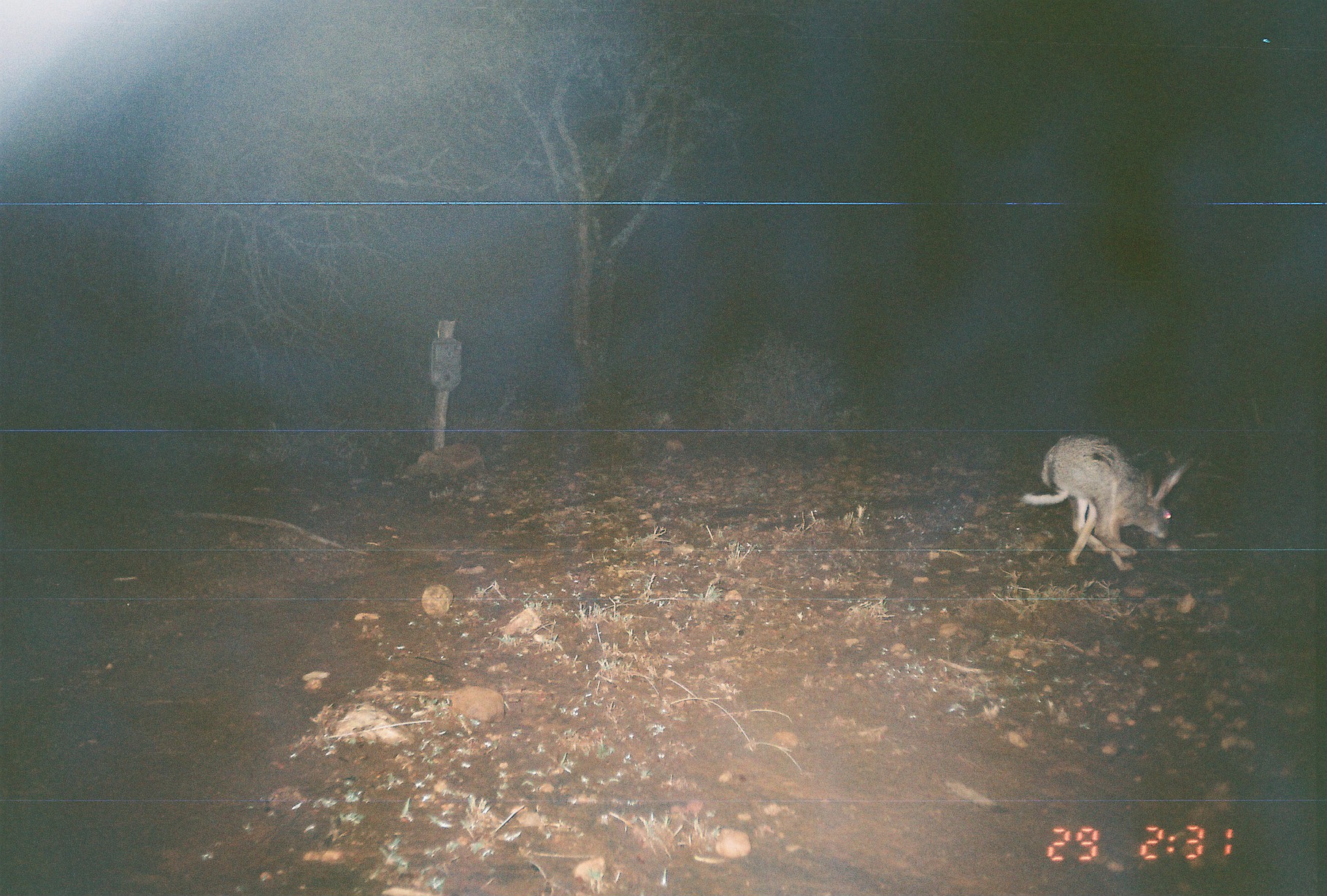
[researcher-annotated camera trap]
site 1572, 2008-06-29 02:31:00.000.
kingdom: Animalia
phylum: Chordata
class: Mammalia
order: Lagomorpha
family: Leporidae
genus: Lepus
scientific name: Lepus saxatilis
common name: scrub hare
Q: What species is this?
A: Lepus saxatilis (scrub hare).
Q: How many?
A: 1.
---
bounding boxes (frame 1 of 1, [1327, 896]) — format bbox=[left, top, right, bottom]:
lepus saxatilis: bbox=[1022, 429, 1193, 573]; bbox=[1124, 443, 1177, 471]